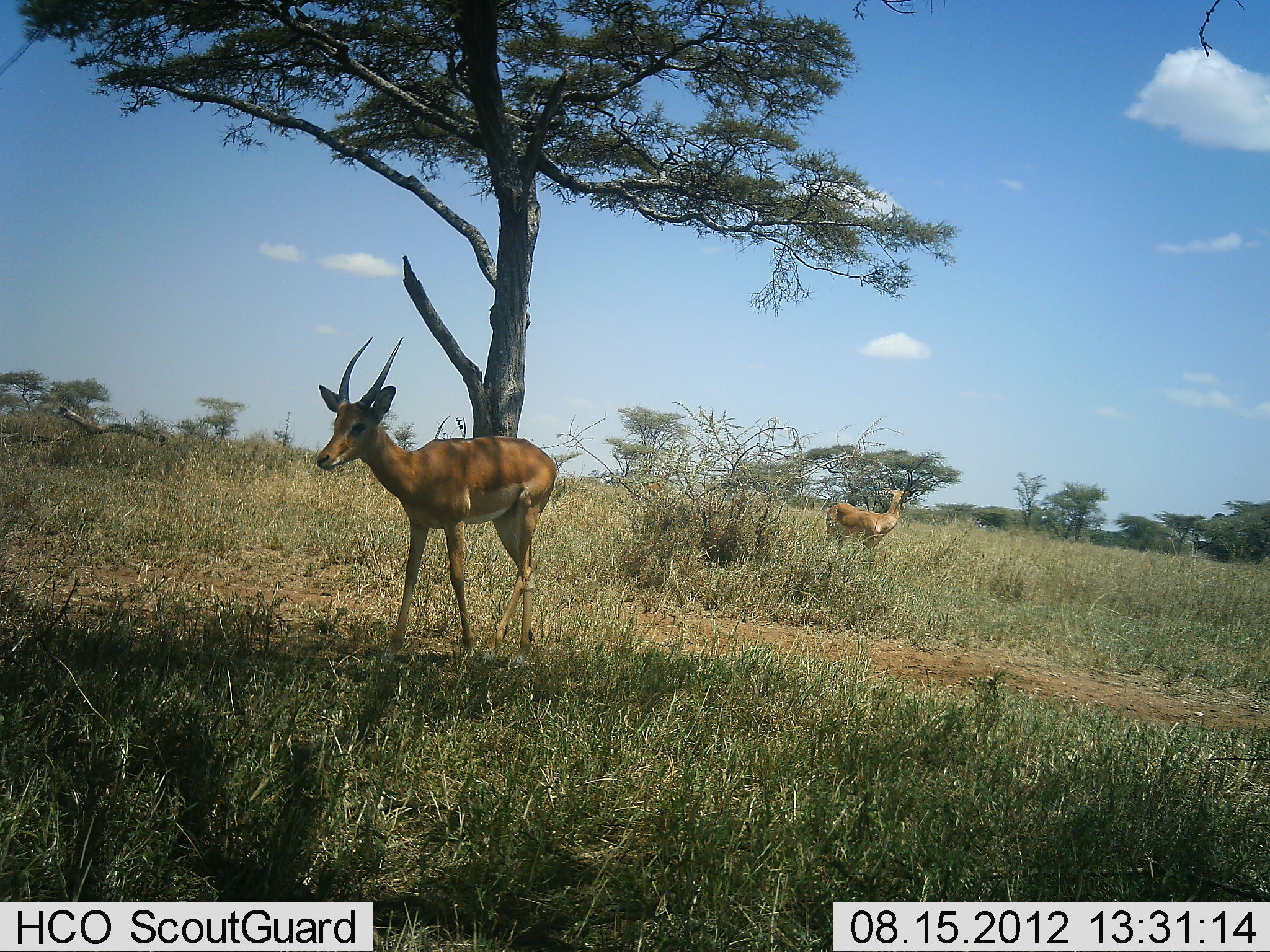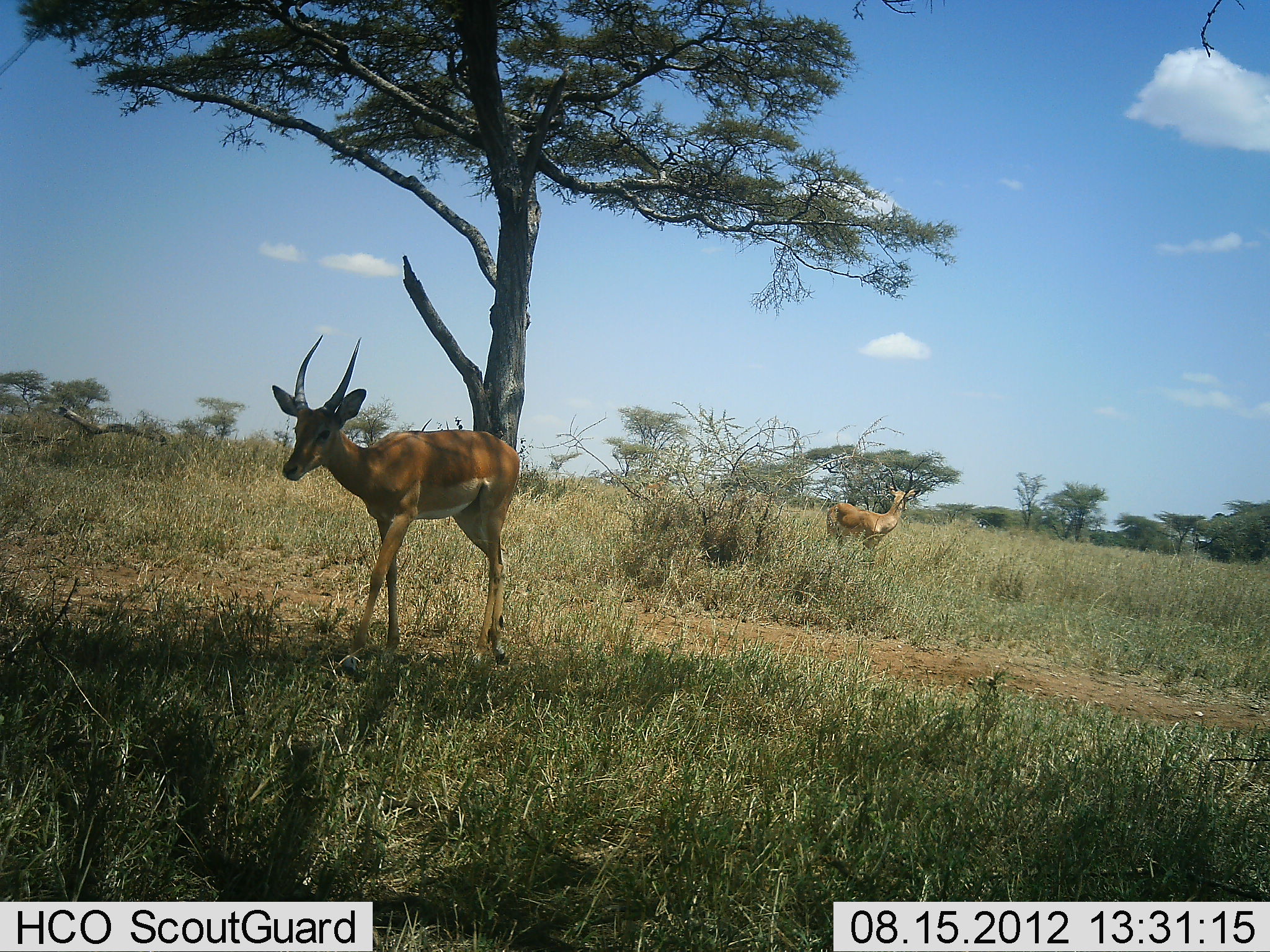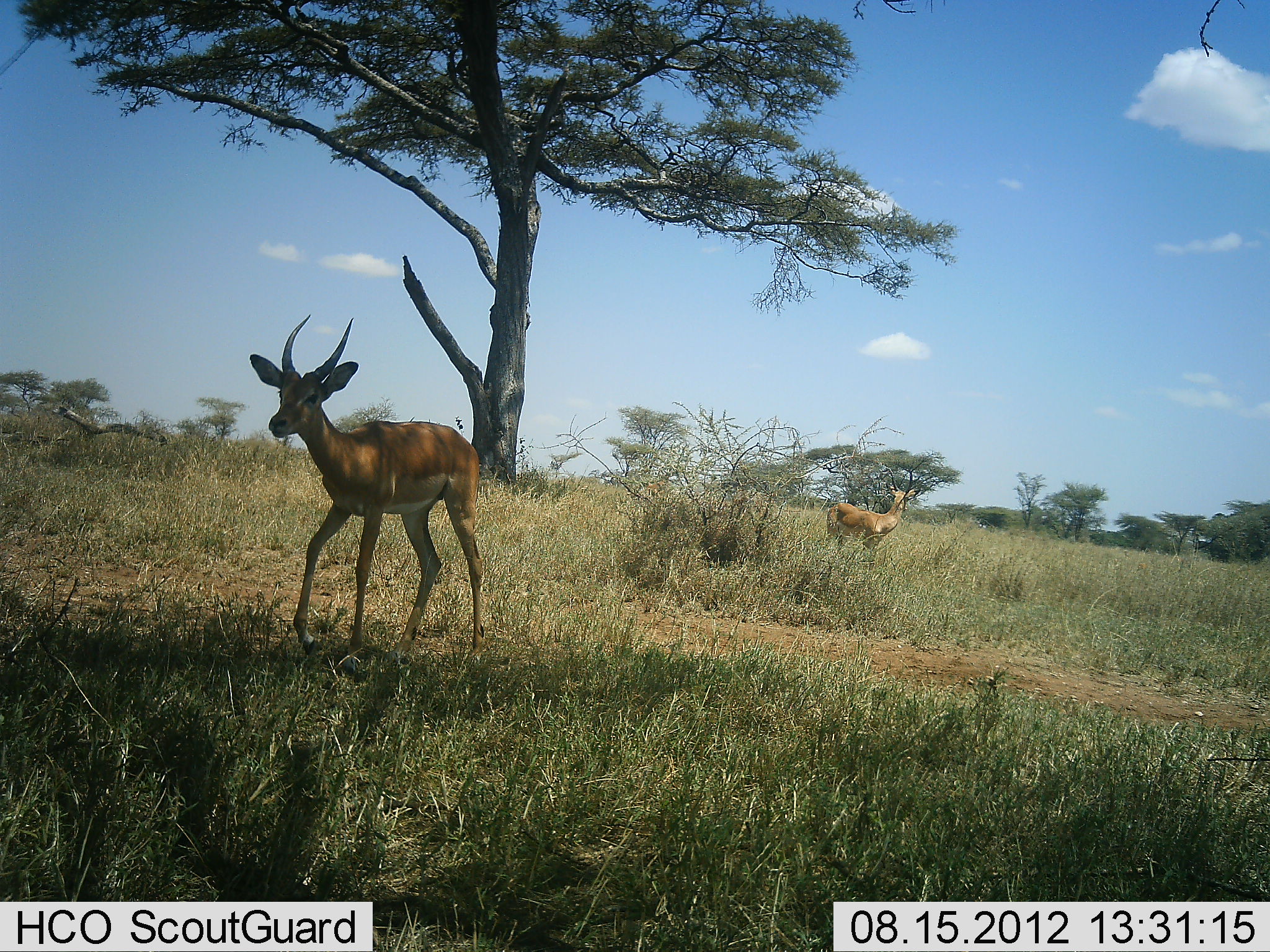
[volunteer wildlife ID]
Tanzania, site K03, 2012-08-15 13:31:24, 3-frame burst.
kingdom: Animalia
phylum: Chordata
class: Mammalia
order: Artiodactyla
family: Bovidae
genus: Aepyceros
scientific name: Aepyceros melampus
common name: impala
Impala (Aepyceros melampus), count 2. Behavior (volunteer vote fractions): standing 70%, resting 10%, moving 90%, interacting 0%. Young present (vote fraction): 10%. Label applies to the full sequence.